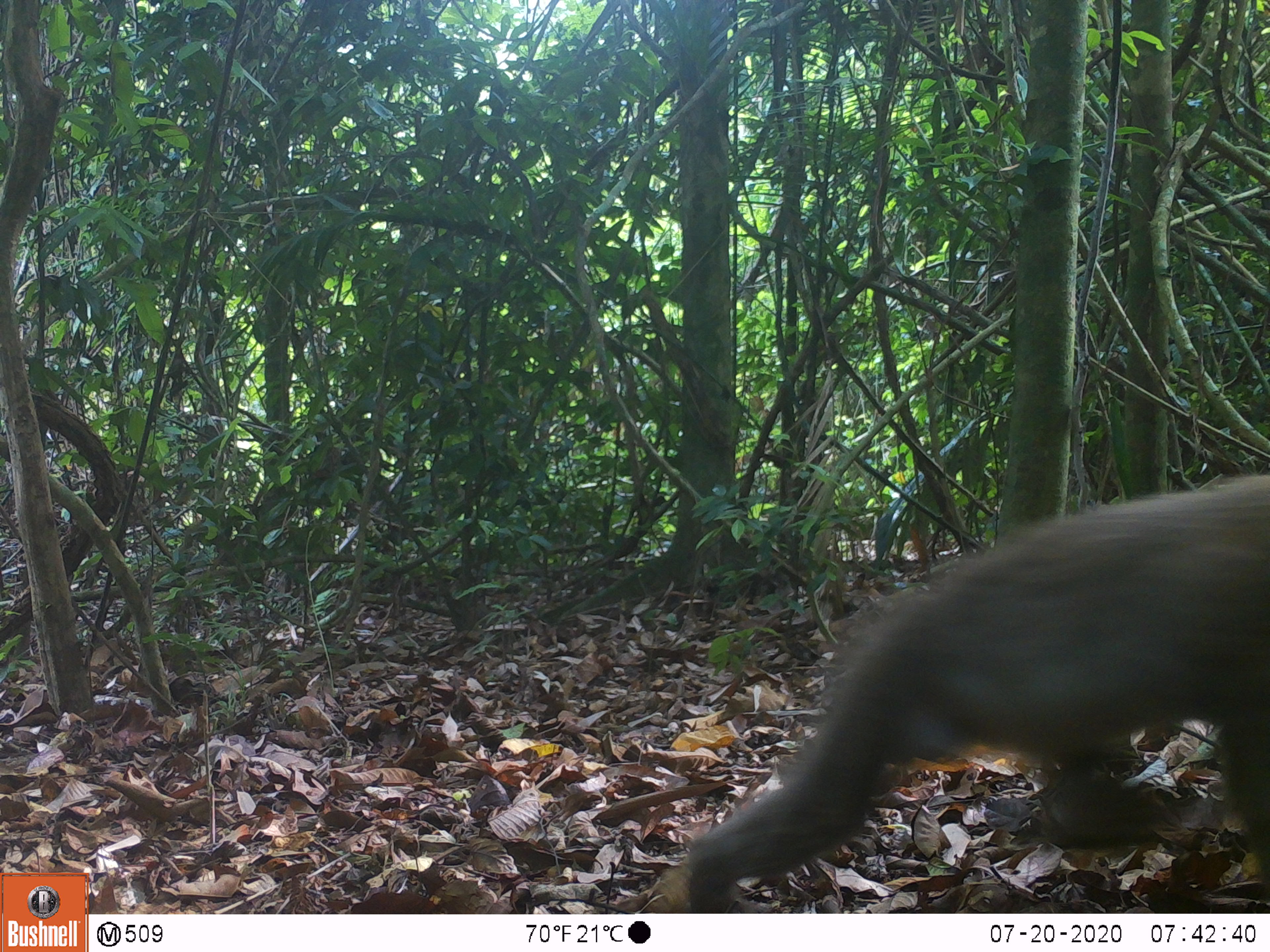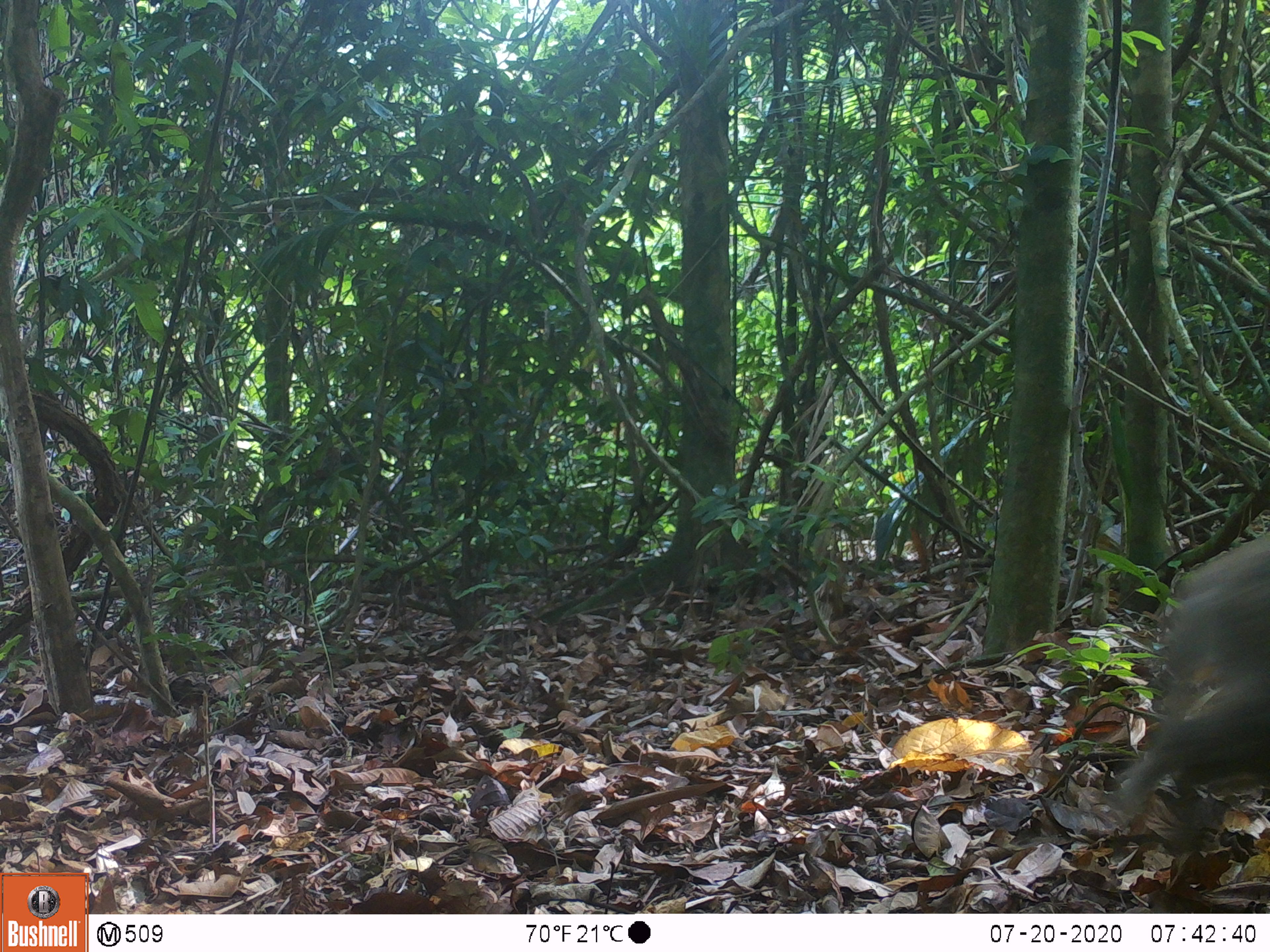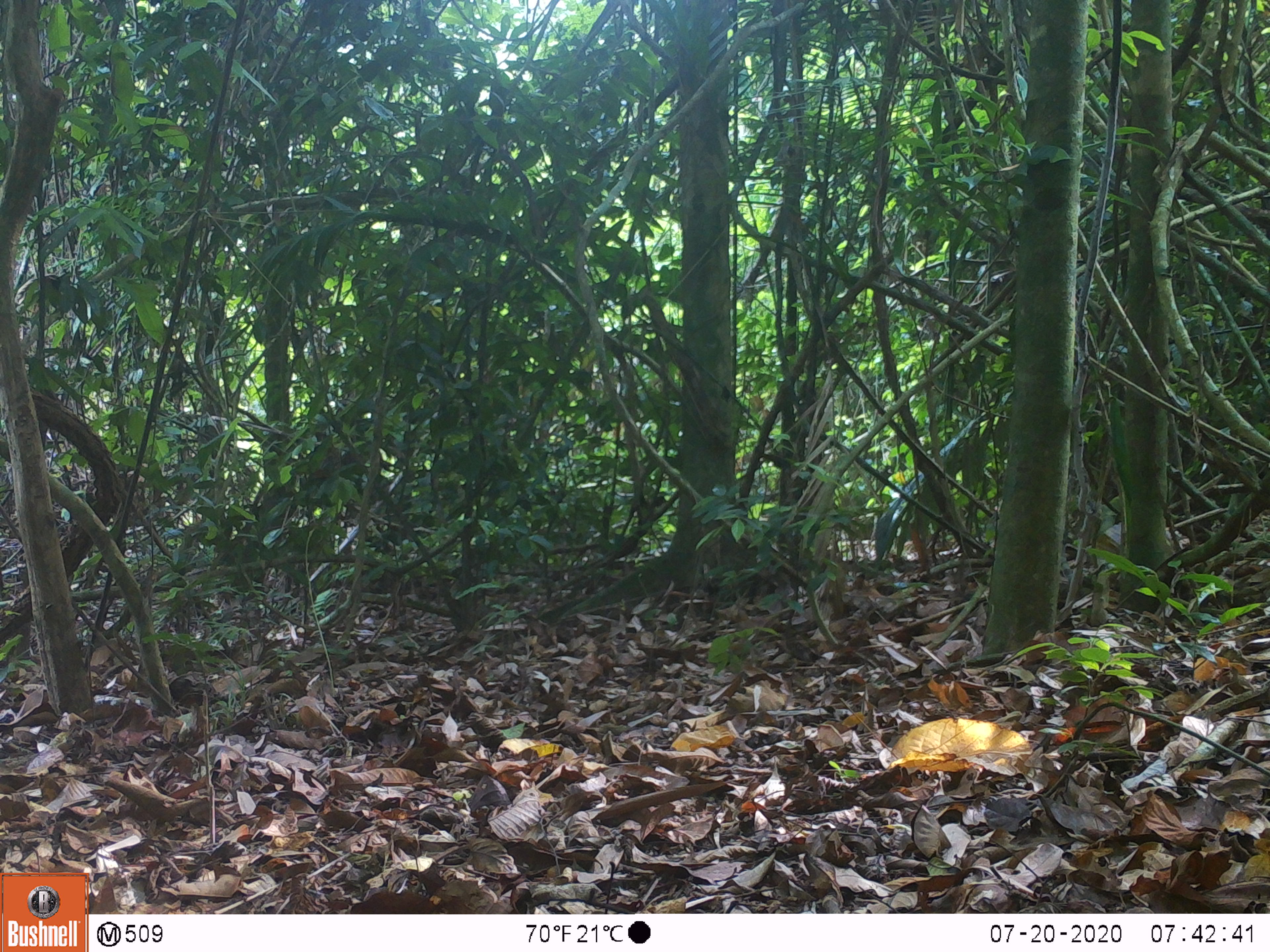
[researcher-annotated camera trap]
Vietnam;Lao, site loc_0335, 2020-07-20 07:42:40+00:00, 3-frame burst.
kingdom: Animalia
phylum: Chordata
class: Mammalia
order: Primates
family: Cercopithecidae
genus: Macaca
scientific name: Macaca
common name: macaques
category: assam or rhesus macaque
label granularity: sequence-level